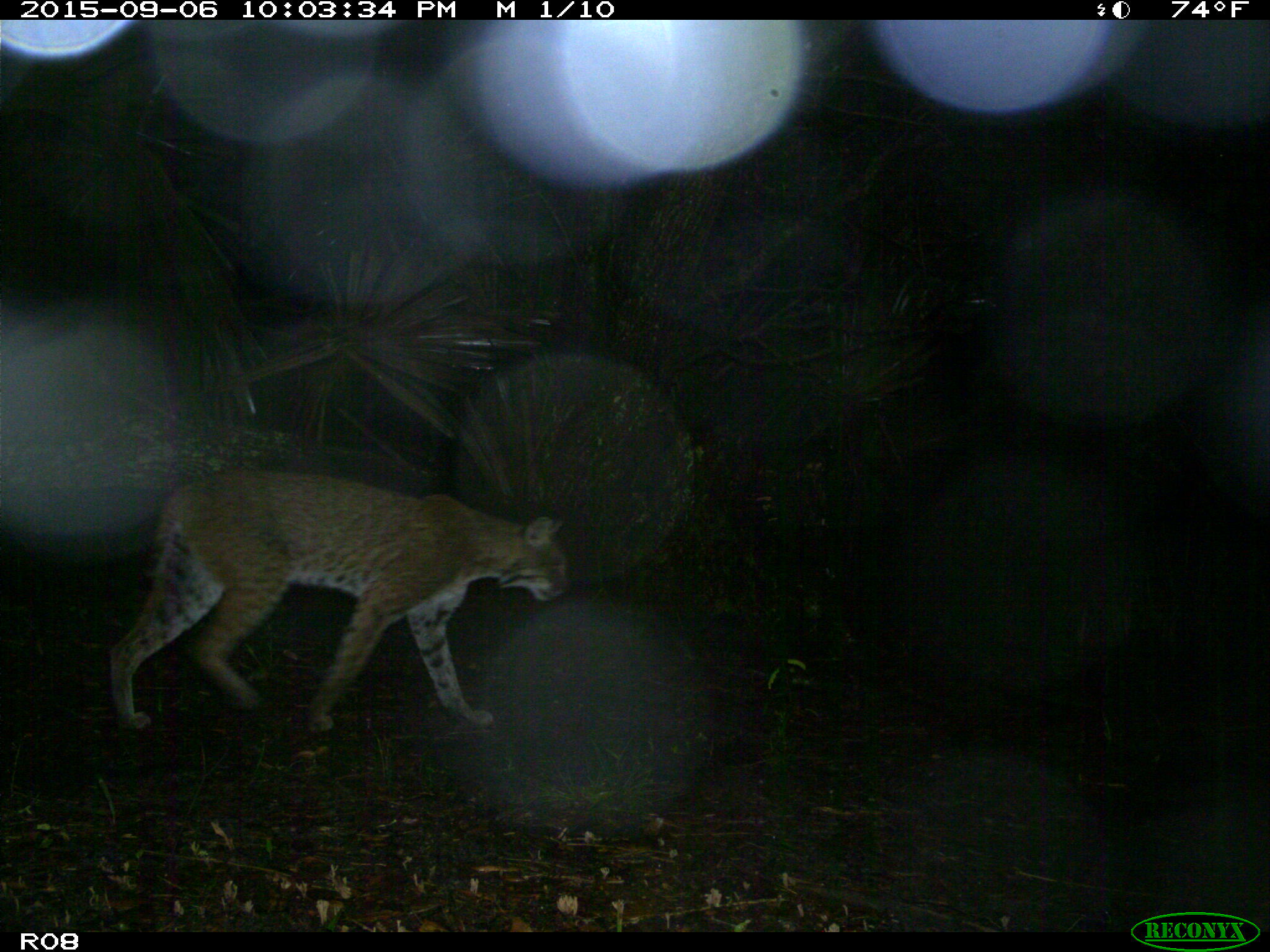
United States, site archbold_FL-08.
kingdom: Animalia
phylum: Chordata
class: Mammalia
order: Carnivora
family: Felidae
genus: Lynx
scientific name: Lynx rufus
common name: bobcat